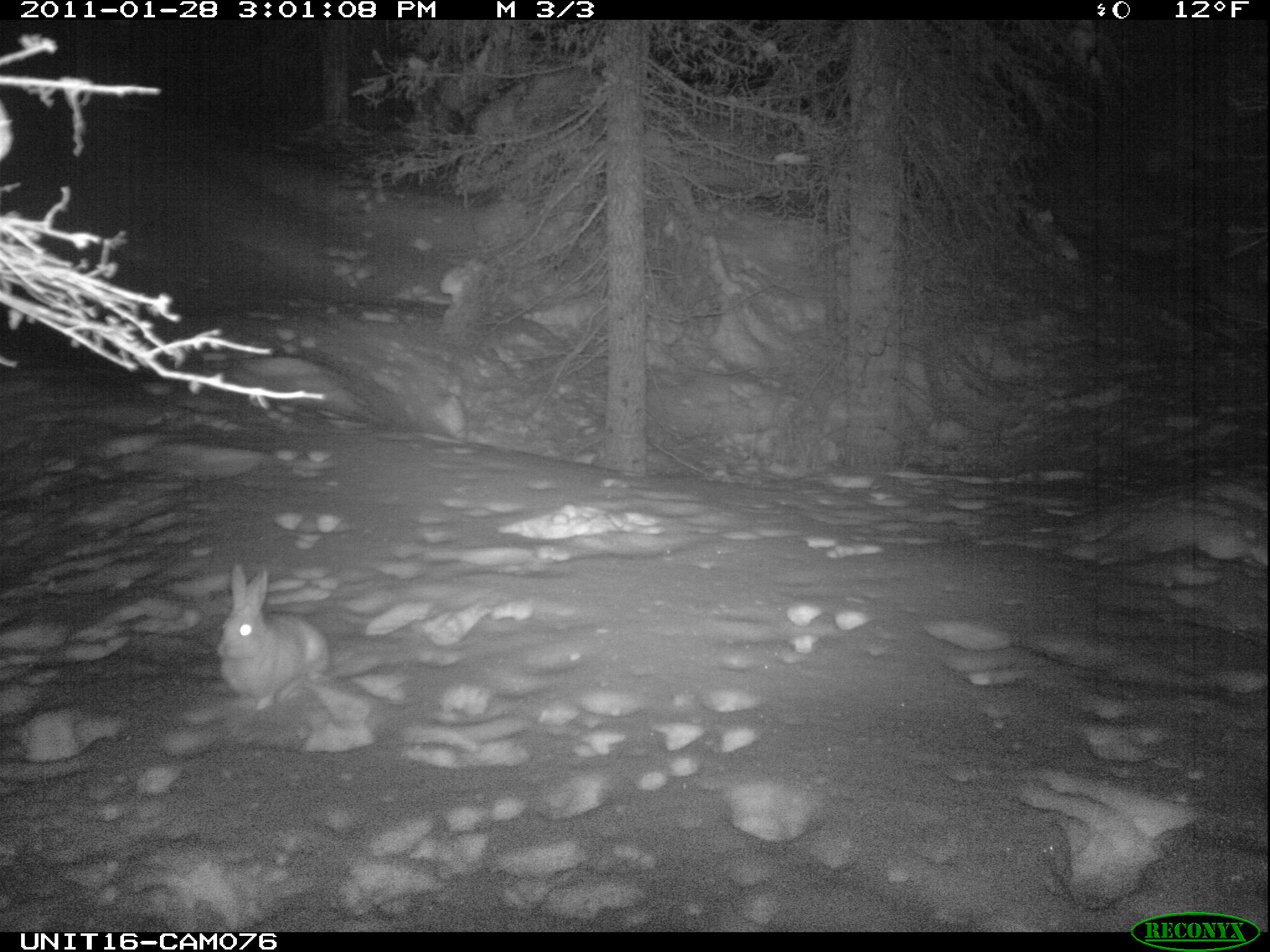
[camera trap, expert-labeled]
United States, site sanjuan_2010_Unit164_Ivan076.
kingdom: Animalia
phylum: Chordata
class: Mammalia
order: Lagomorpha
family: Leporidae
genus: Lepus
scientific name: Lepus americanus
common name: snowshoe hare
Lepus americanus (snowshoe hare).